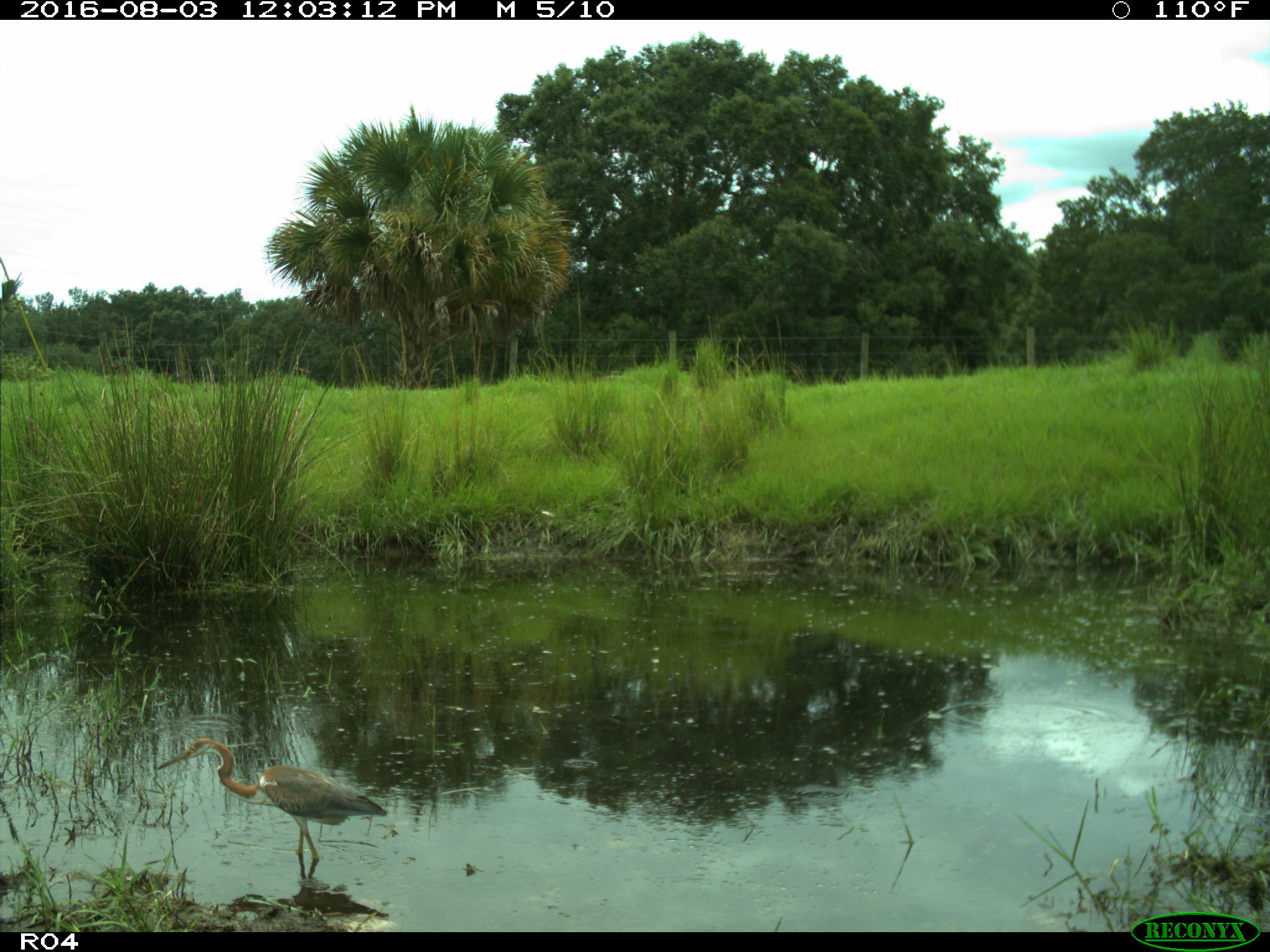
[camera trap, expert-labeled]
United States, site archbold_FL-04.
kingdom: Animalia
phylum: Chordata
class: Aves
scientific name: Aves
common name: birds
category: unidentified bird